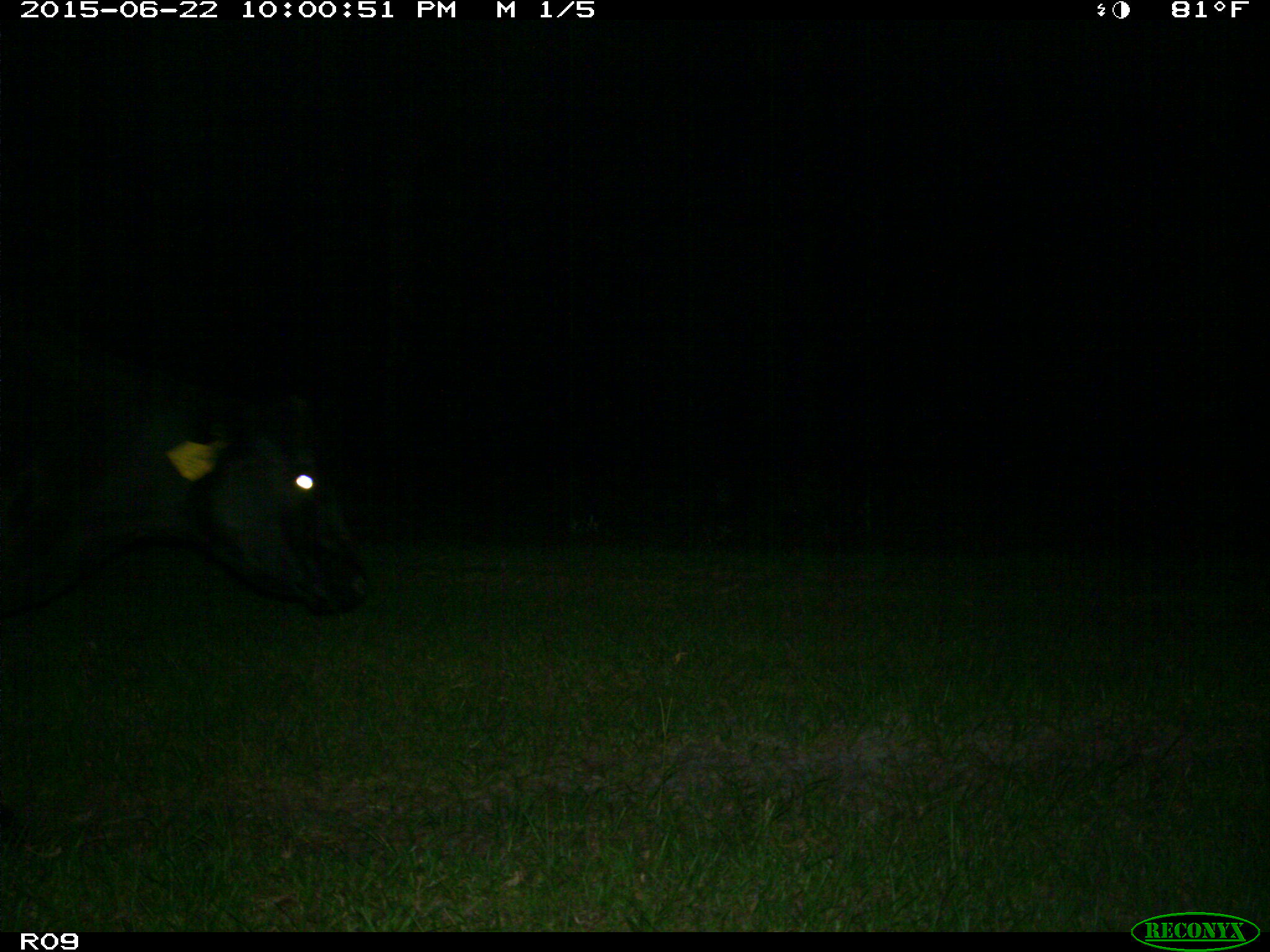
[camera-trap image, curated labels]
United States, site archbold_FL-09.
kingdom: Animalia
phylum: Chordata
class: Mammalia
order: Artiodactyla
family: Bovidae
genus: Bos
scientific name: Bos taurus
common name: domestic cow